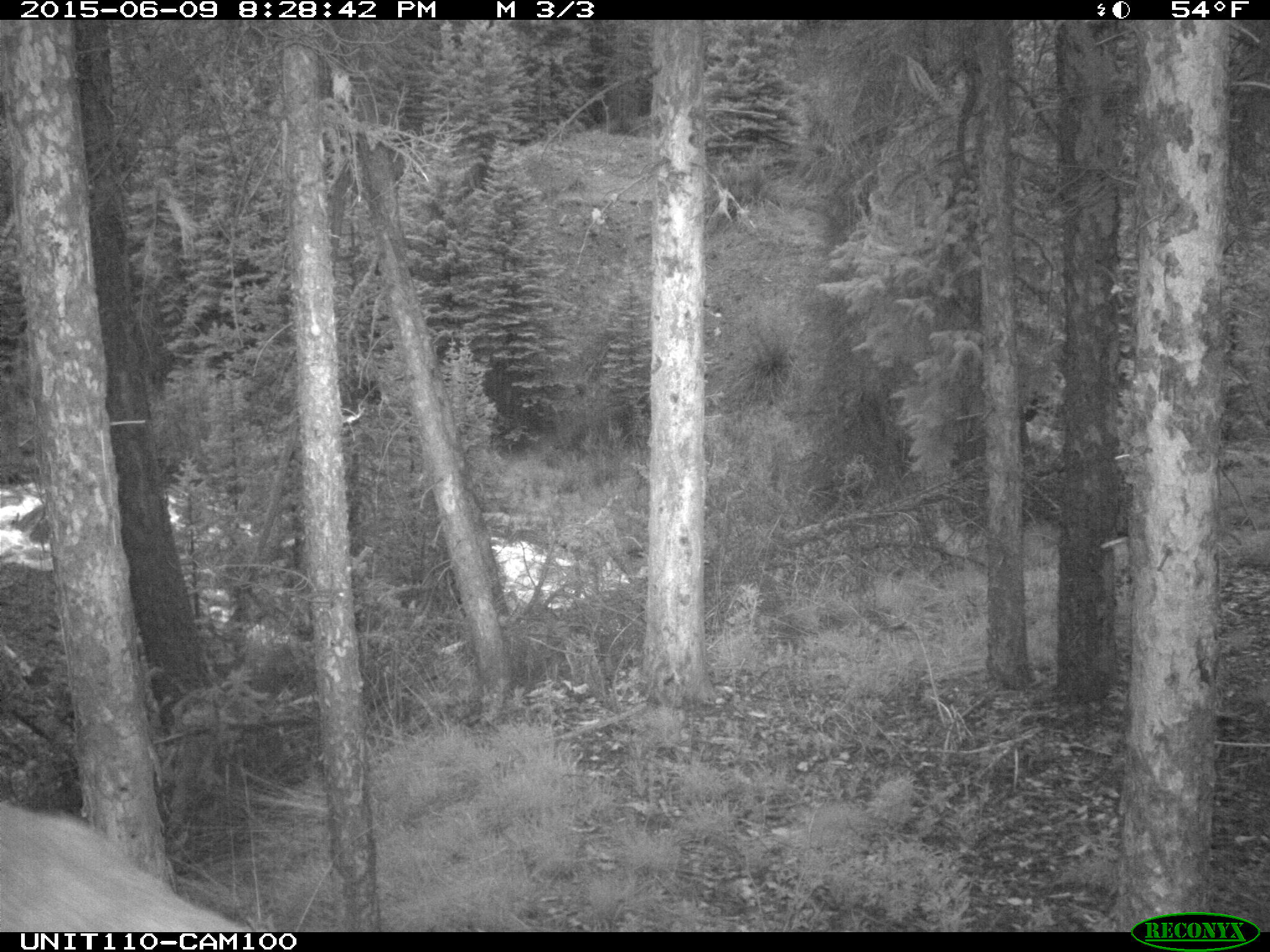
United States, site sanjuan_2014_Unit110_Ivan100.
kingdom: Animalia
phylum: Chordata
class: Mammalia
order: Artiodactyla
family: Cervidae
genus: Cervus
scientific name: Cervus elaphus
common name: red deer